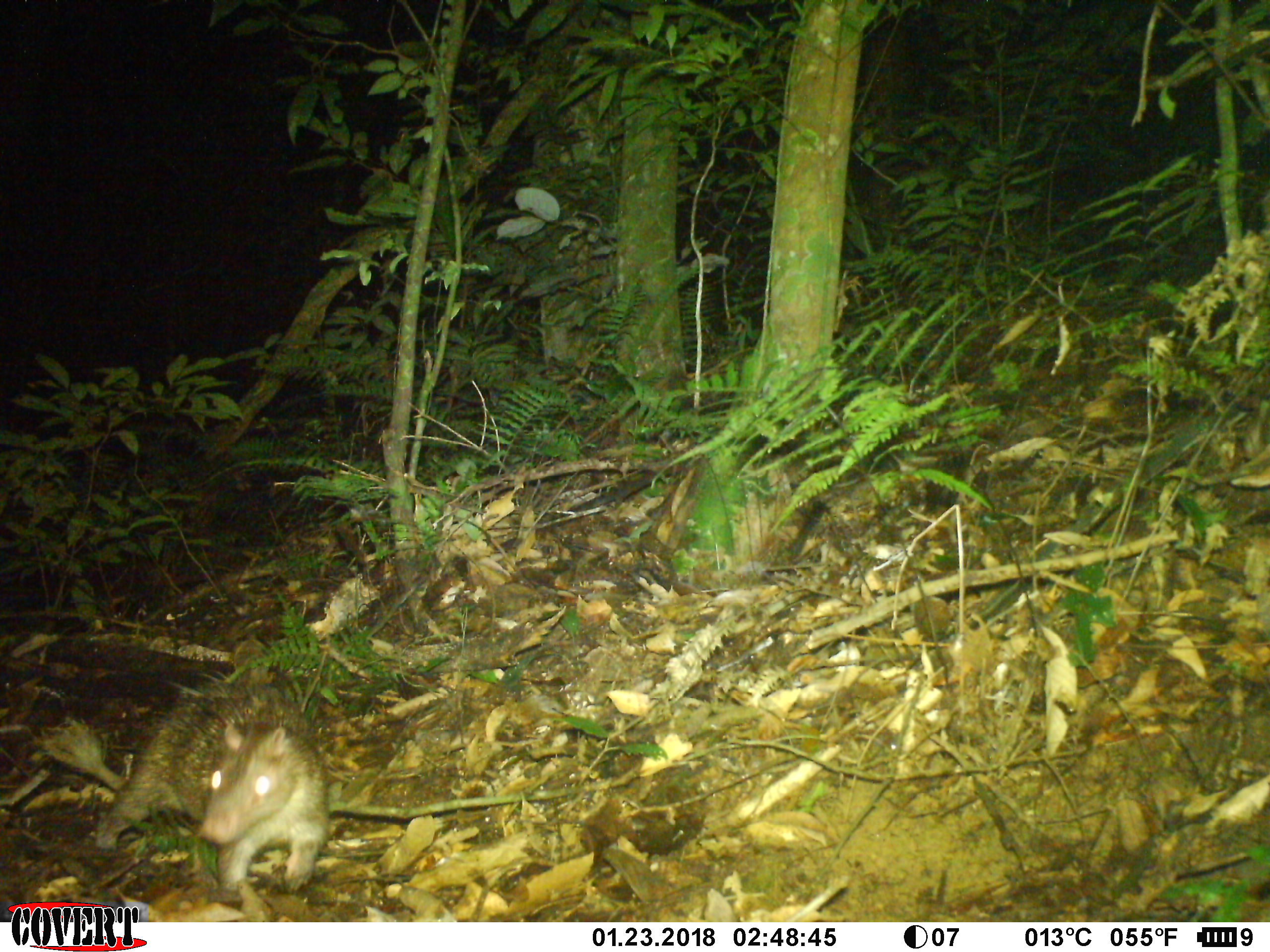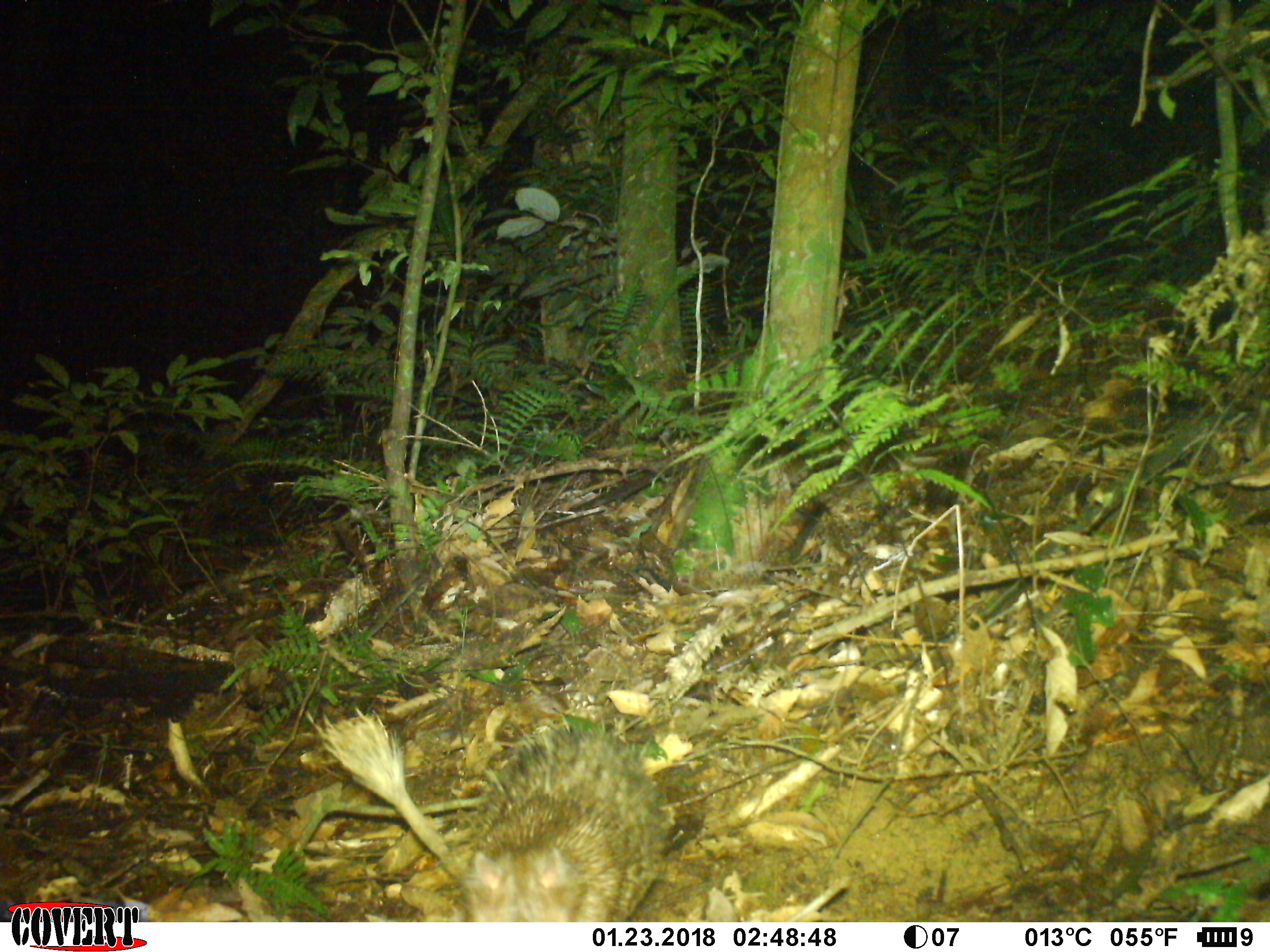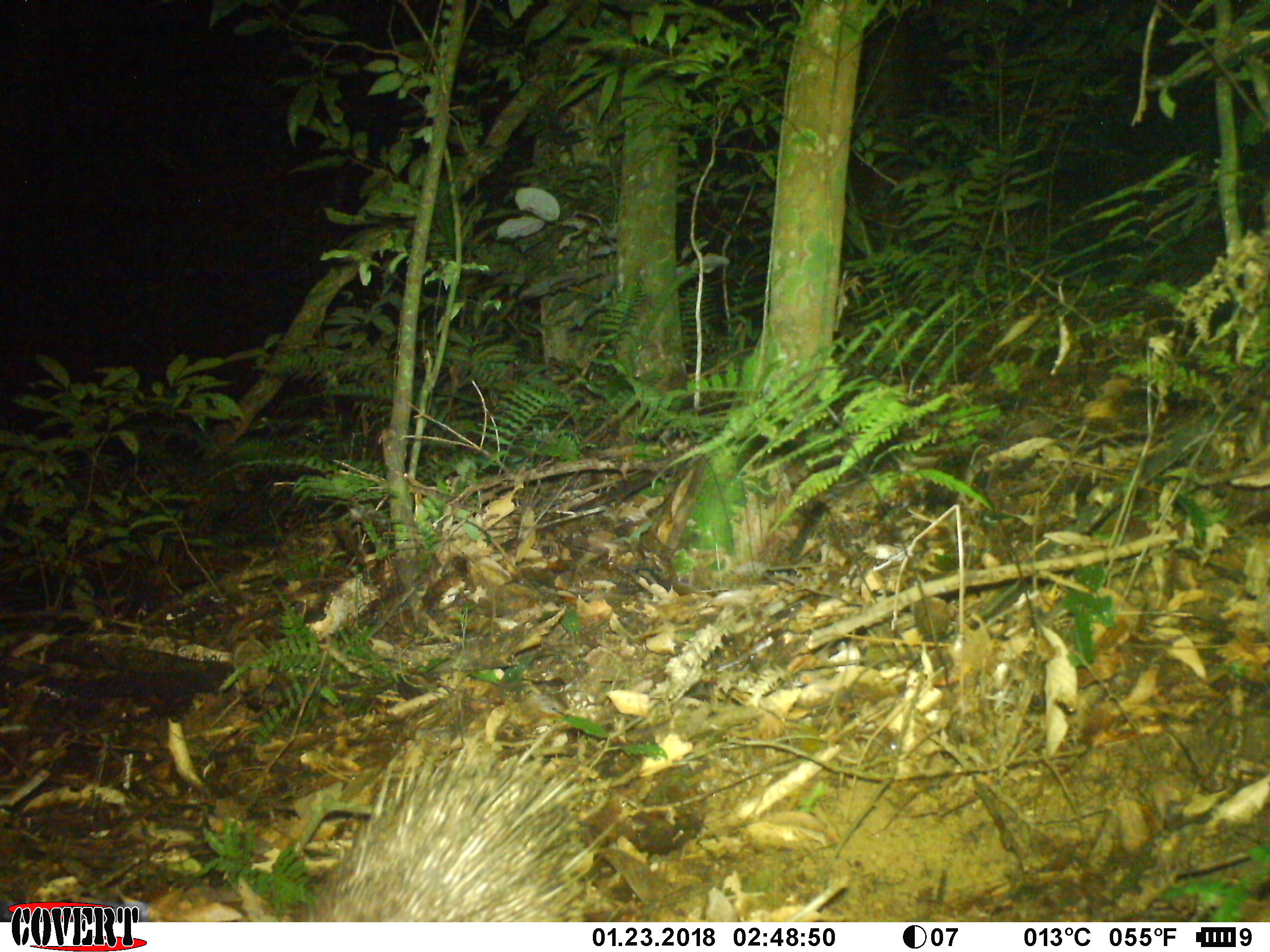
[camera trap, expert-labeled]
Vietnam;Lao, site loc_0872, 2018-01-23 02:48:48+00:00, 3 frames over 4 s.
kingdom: Animalia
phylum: Chordata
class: Mammalia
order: Rodentia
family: Hystricidae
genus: Atherurus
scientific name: Atherurus macrourus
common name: asiatic brush-tailed porcupine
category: asiatic brush tailed porcupine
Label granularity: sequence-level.